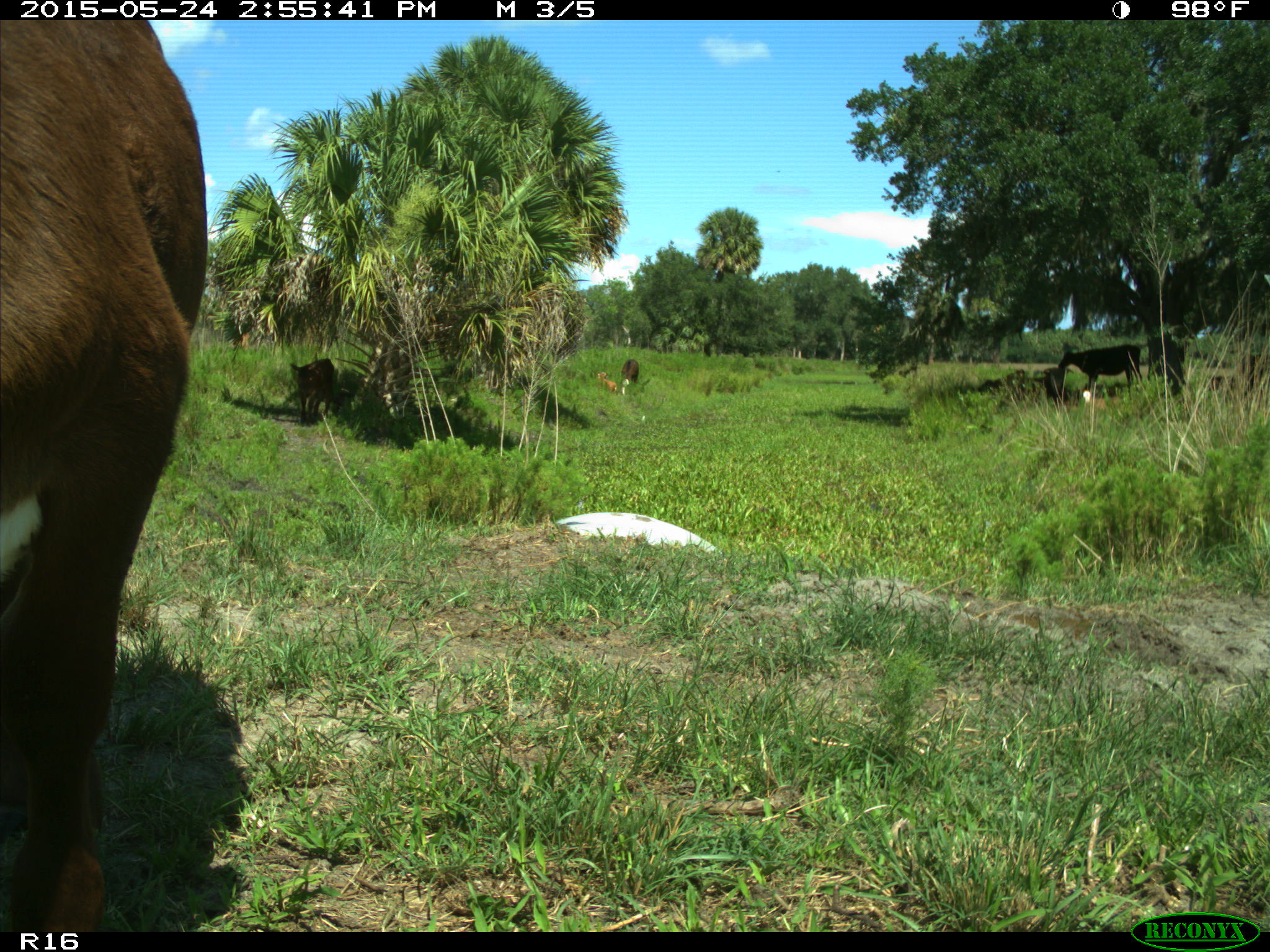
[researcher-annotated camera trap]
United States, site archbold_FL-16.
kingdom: Animalia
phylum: Chordata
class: Mammalia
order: Artiodactyla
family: Bovidae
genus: Bos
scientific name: Bos taurus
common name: domestic cow